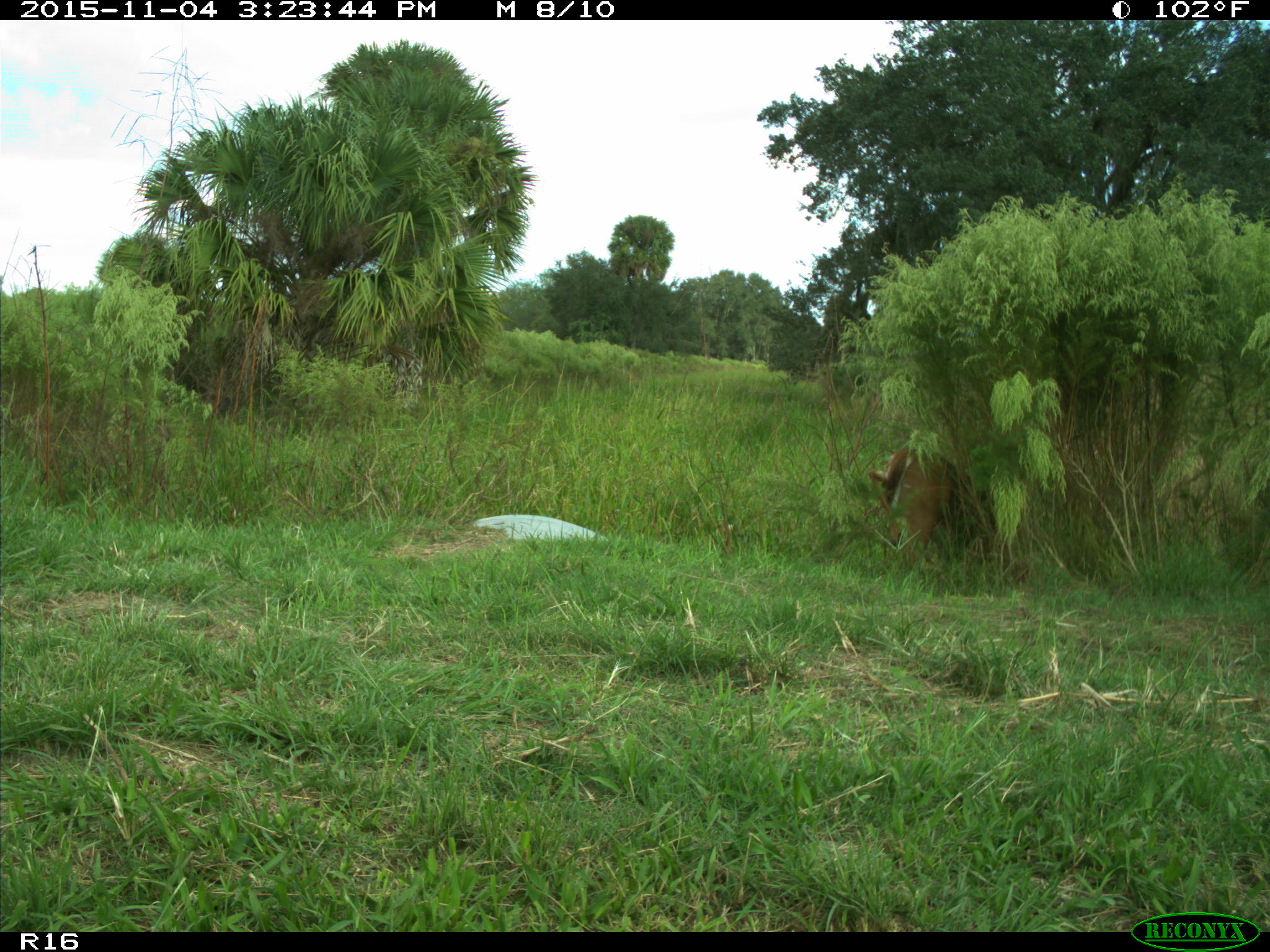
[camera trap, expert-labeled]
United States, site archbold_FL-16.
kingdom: Animalia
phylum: Chordata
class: Mammalia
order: Artiodactyla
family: Cervidae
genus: Odocoileus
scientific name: Odocoileus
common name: deer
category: unidentified deer